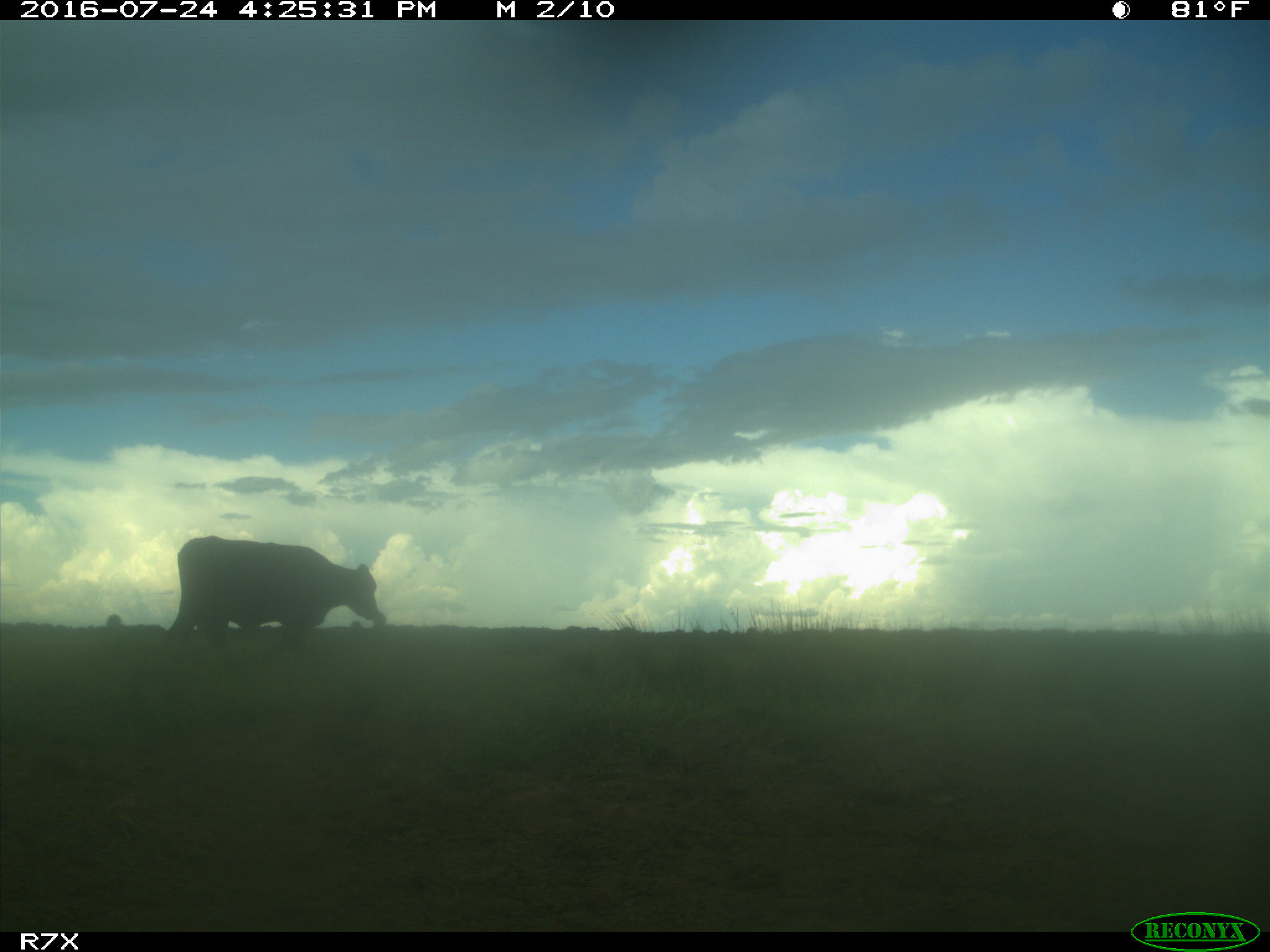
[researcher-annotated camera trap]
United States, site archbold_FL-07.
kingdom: Animalia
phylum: Chordata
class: Mammalia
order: Artiodactyla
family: Bovidae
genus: Bos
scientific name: Bos taurus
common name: domestic cow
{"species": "Bos taurus (domestic cow)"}